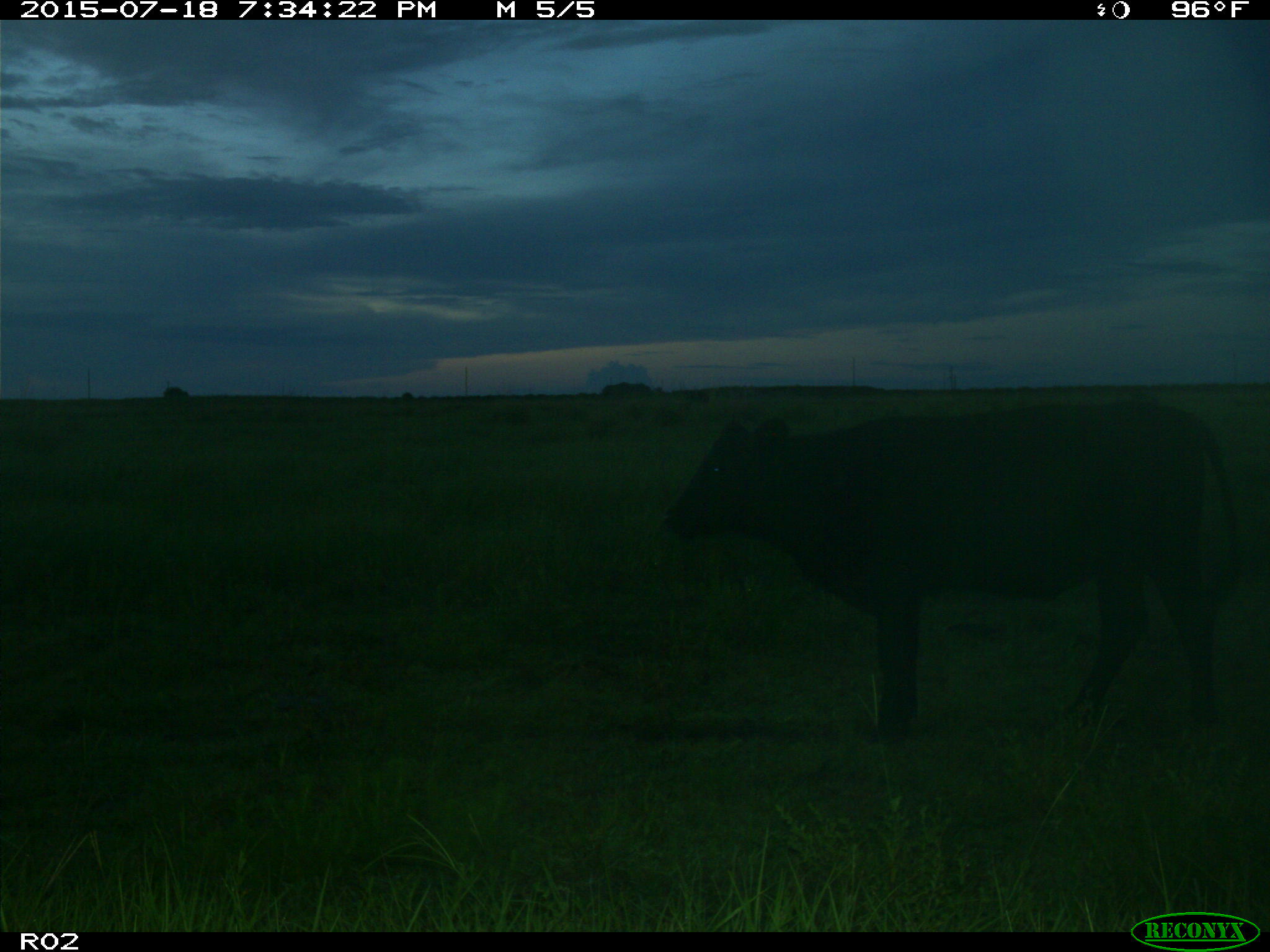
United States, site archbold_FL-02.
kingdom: Animalia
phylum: Chordata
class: Mammalia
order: Artiodactyla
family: Bovidae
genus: Bos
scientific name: Bos taurus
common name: domestic cow